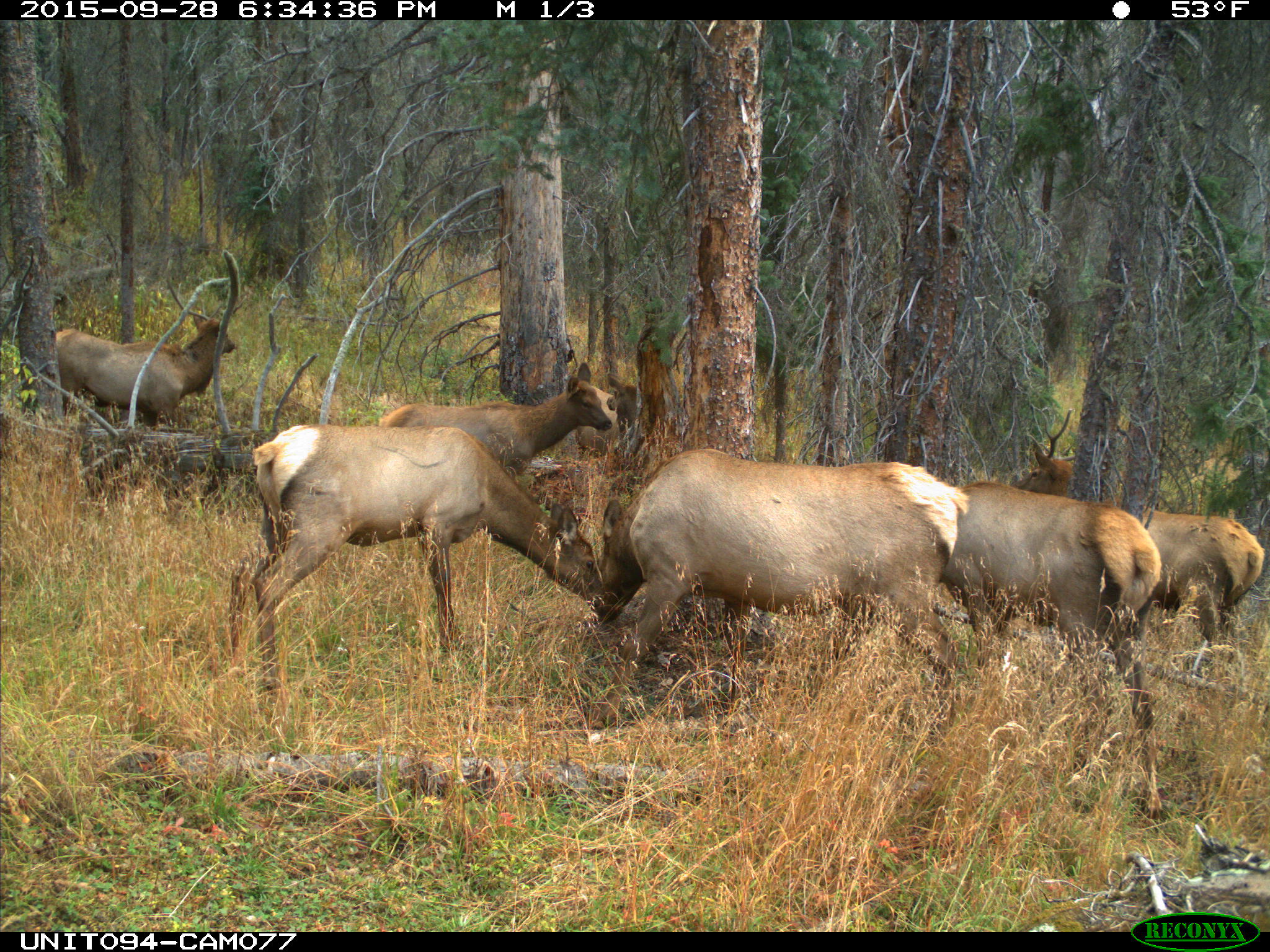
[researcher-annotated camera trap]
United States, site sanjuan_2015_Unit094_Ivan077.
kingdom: Animalia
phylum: Chordata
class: Mammalia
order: Artiodactyla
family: Cervidae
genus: Cervus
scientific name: Cervus elaphus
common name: red deer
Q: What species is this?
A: Cervus elaphus (red deer).